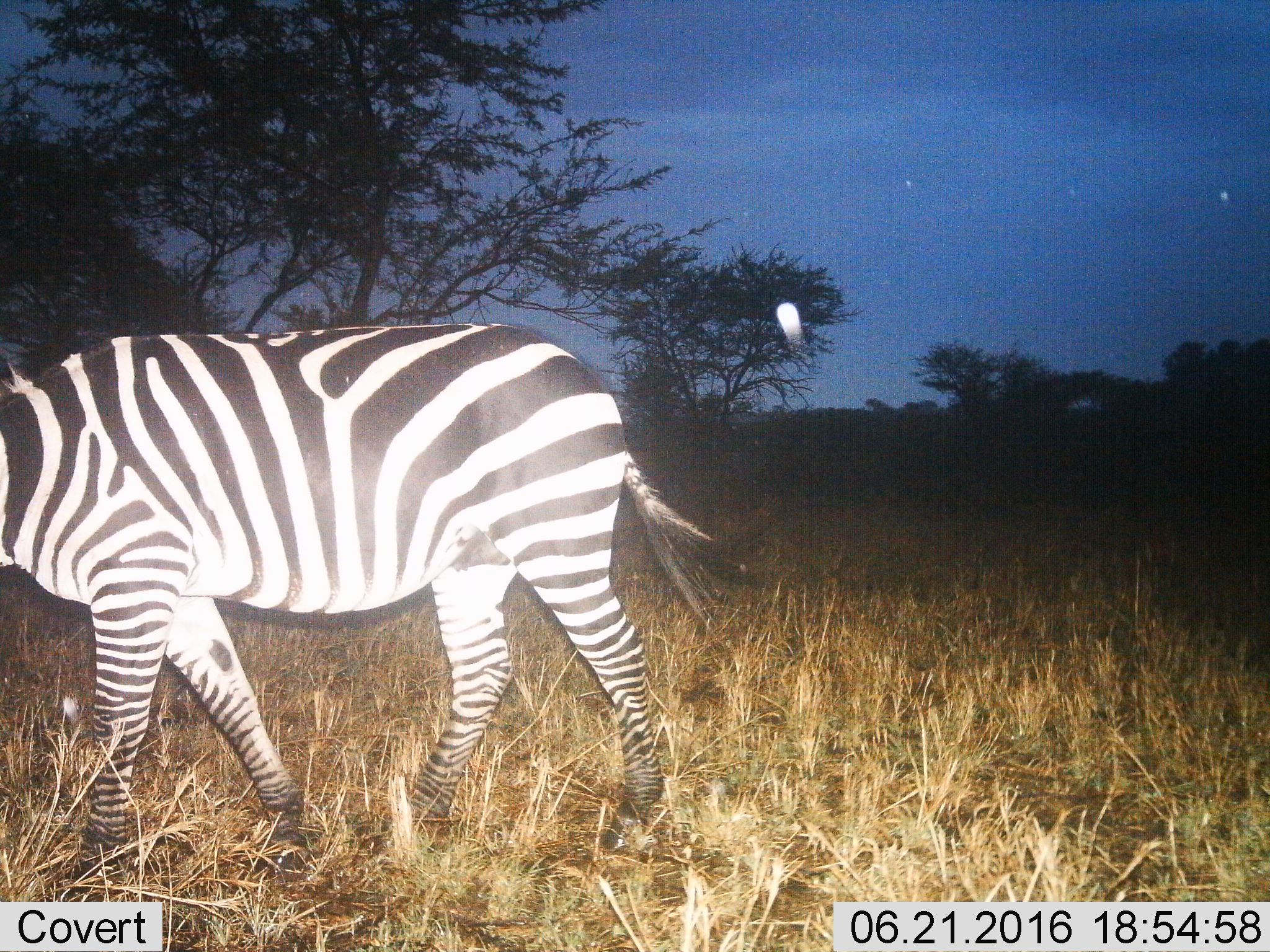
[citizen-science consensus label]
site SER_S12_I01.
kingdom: Animalia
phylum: Chordata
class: Mammalia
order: Perissodactyla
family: Equidae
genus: Equus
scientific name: Equus quagga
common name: plains zebra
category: zebraplains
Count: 1.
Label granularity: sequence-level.